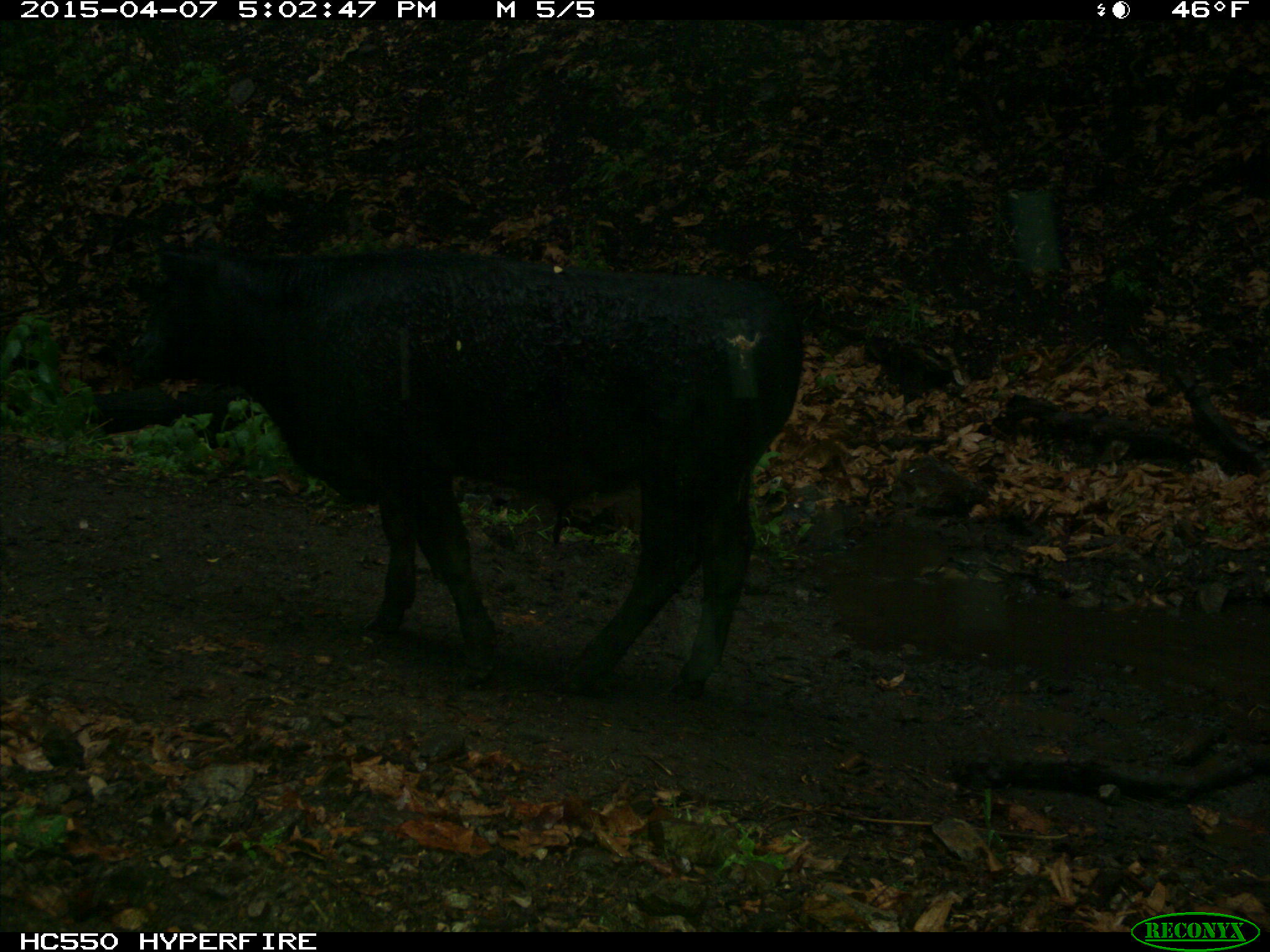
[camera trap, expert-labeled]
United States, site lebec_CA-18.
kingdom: Animalia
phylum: Chordata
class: Mammalia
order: Artiodactyla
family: Bovidae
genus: Bos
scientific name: Bos taurus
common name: domestic cow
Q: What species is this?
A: Bos taurus (domestic cow).